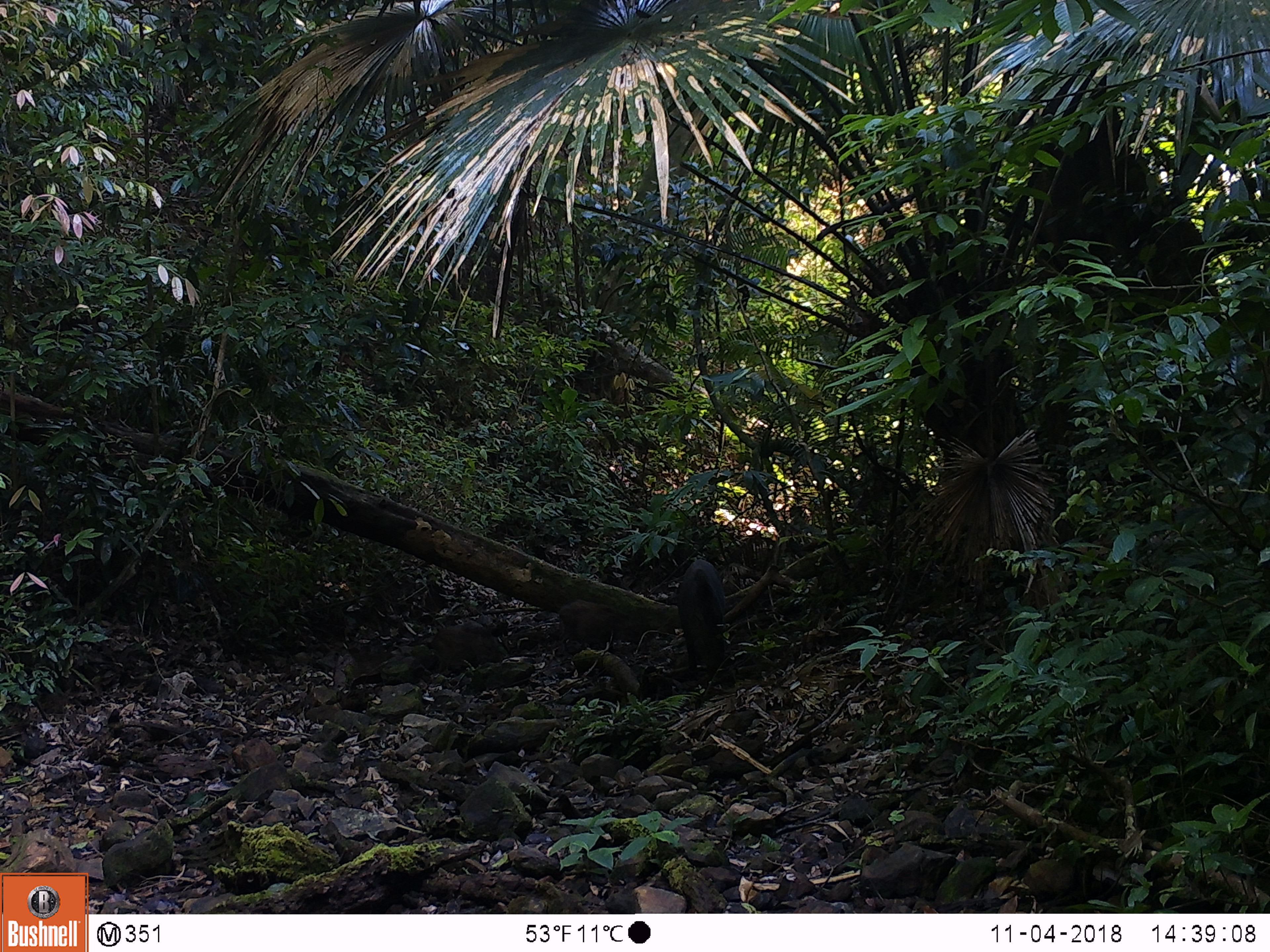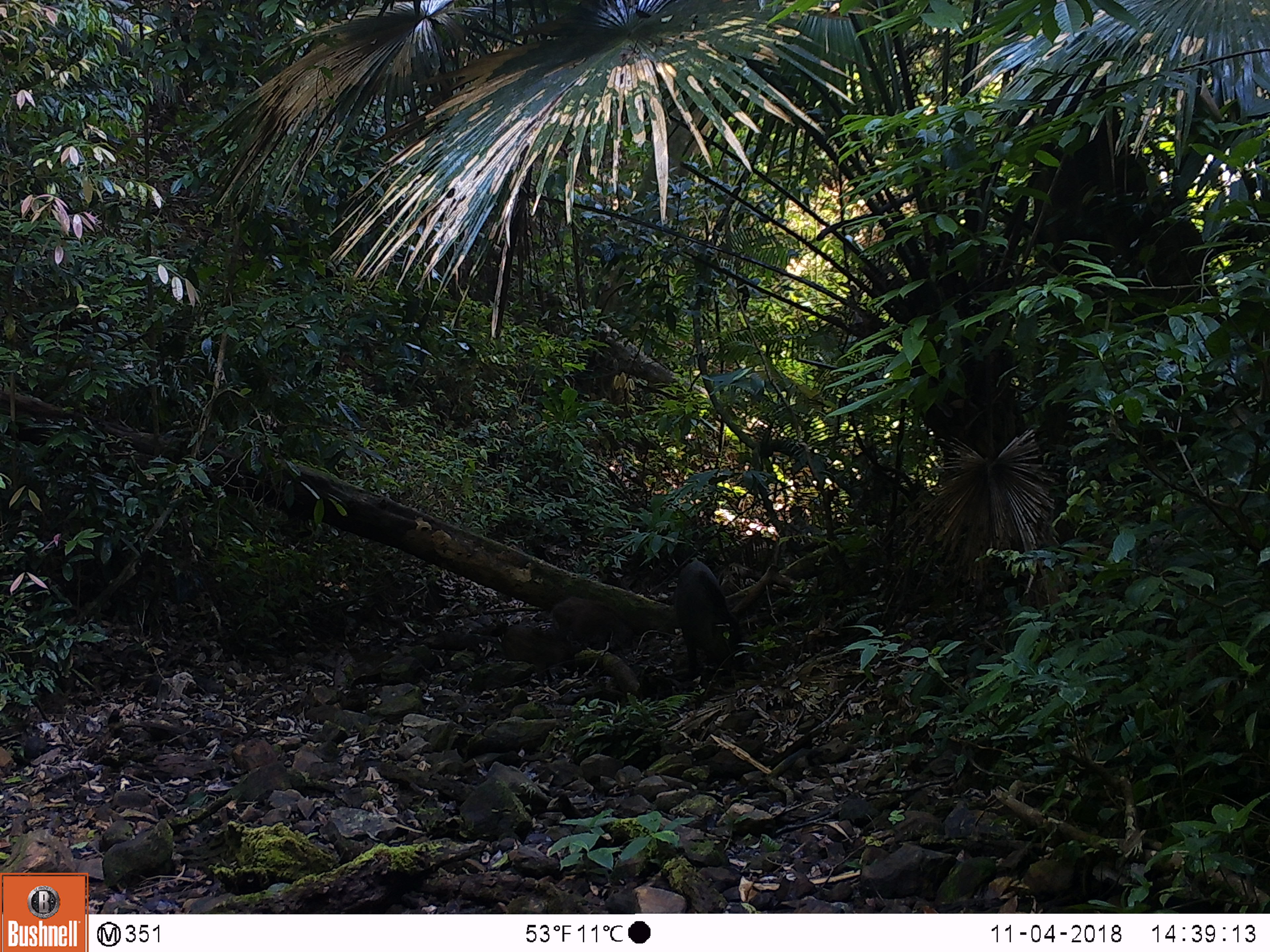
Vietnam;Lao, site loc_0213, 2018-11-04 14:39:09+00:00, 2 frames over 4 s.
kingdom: Animalia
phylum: Chordata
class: Mammalia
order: Artiodactyla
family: Suidae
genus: Sus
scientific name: Sus scrofa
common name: eurasian wild pig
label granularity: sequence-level